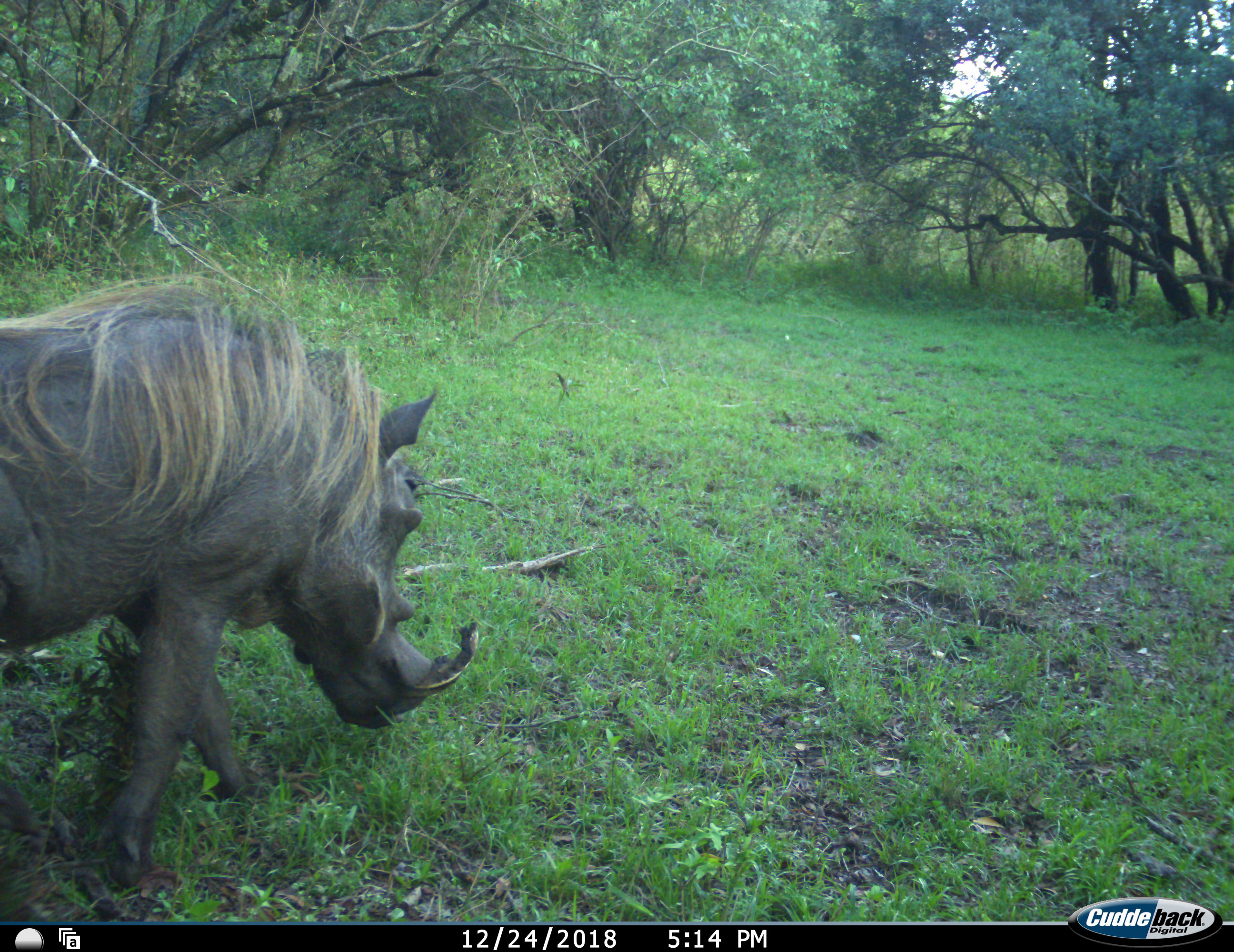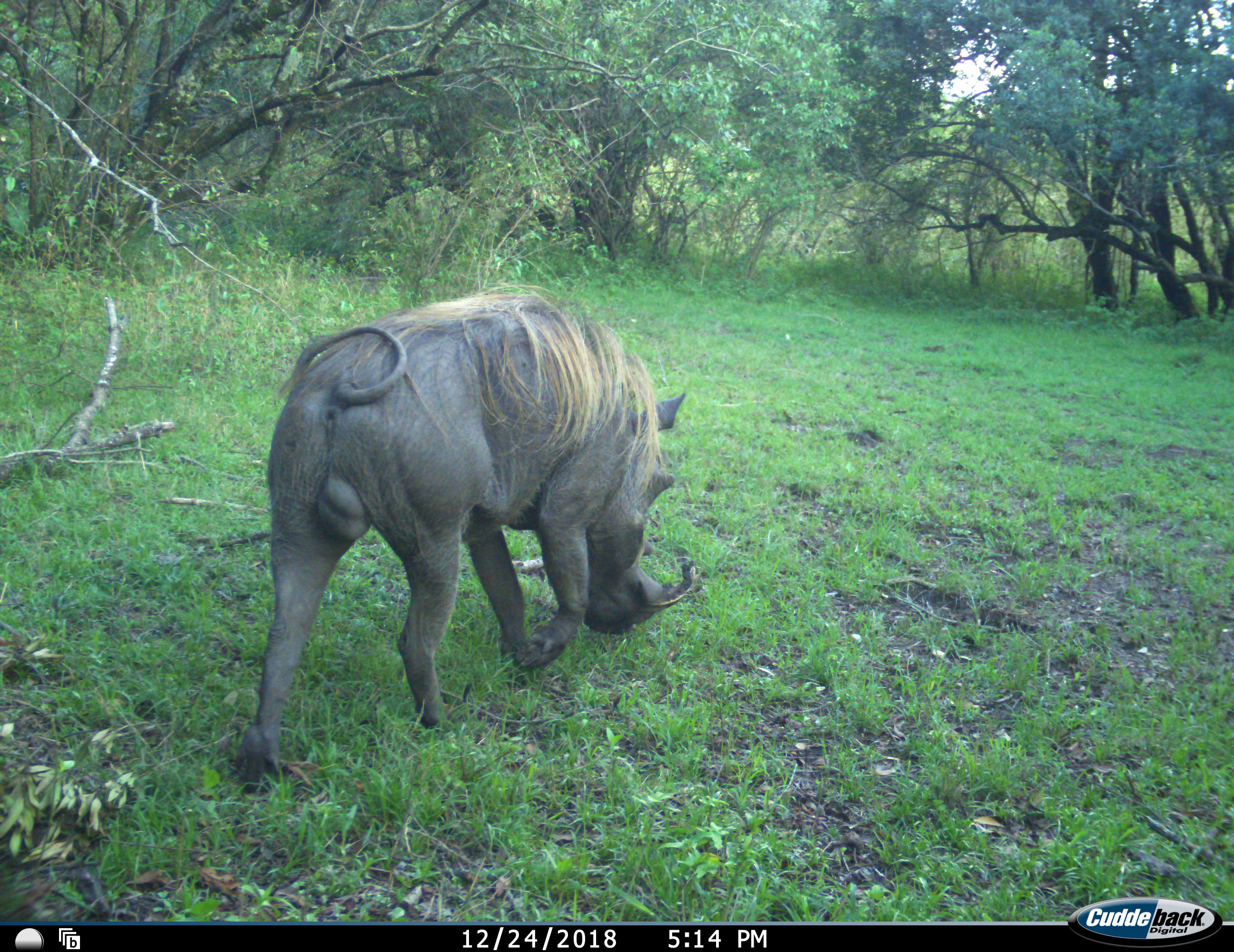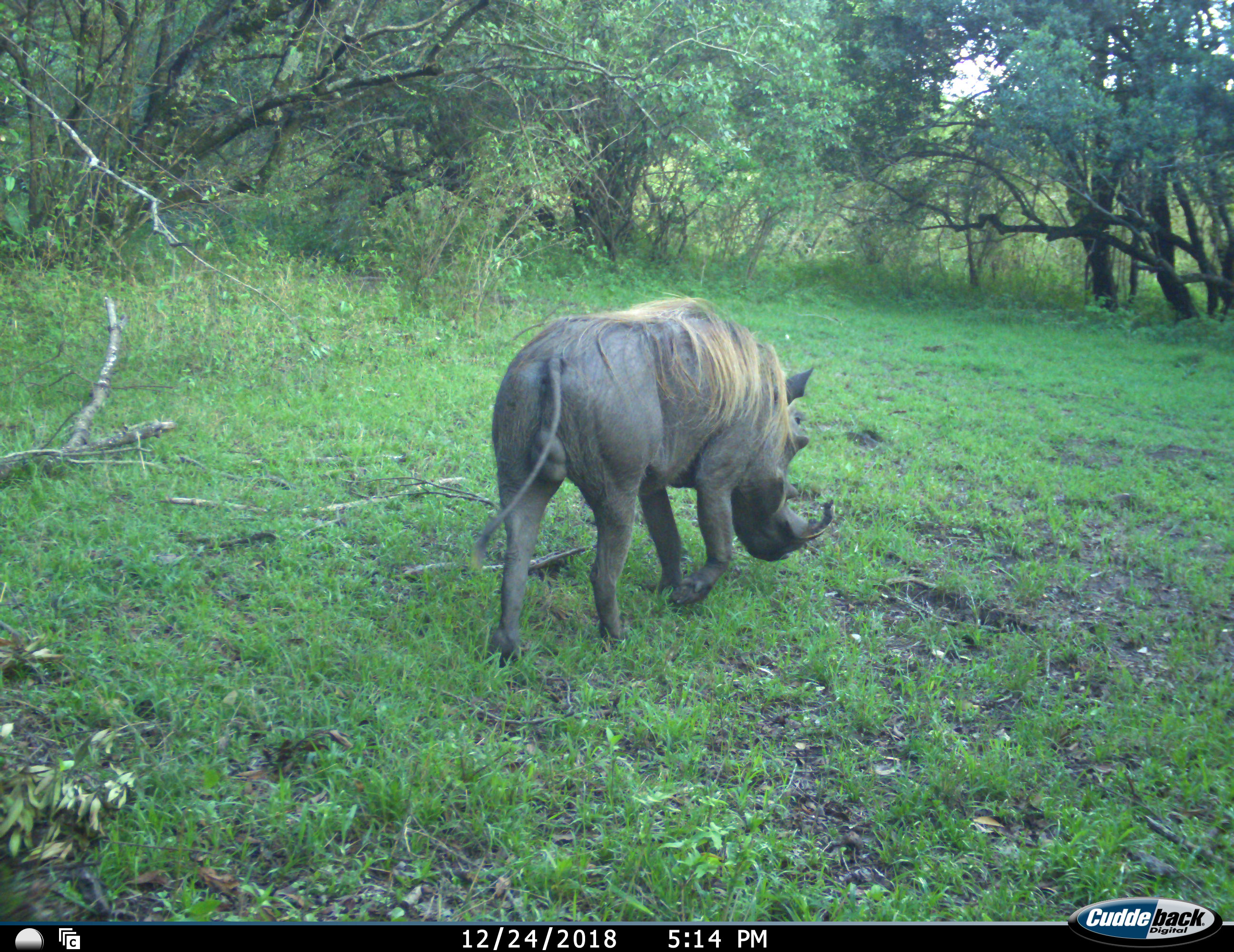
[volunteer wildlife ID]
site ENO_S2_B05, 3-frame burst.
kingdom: Animalia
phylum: Chordata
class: Mammalia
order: Artiodactyla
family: Suidae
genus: Phacochoerus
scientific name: Phacochoerus africanus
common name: warthog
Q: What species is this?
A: Warthog (Phacochoerus africanus).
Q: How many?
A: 1.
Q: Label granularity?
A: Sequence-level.